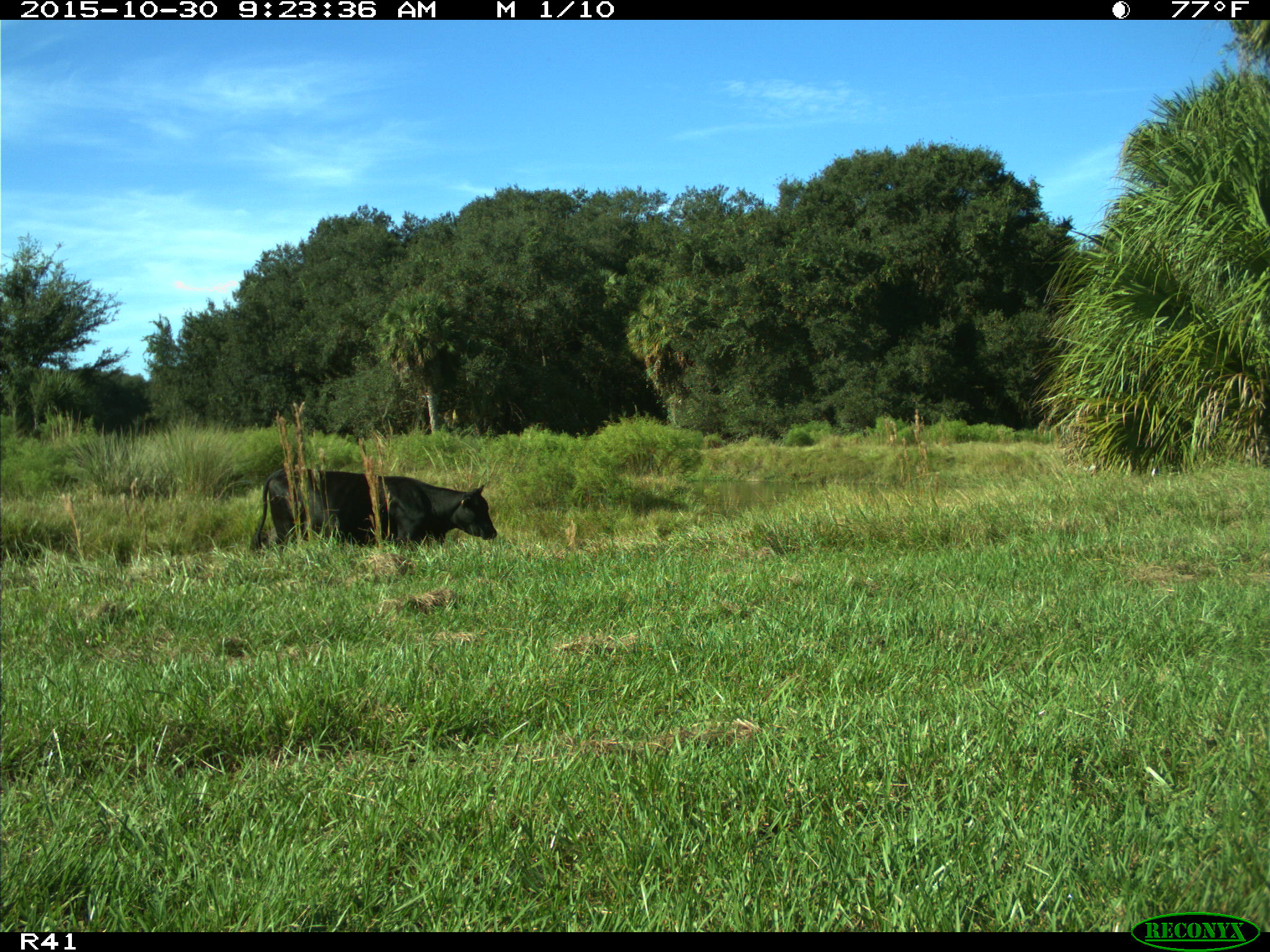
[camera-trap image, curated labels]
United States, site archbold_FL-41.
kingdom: Animalia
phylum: Chordata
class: Mammalia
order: Artiodactyla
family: Bovidae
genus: Bos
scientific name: Bos taurus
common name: domestic cow